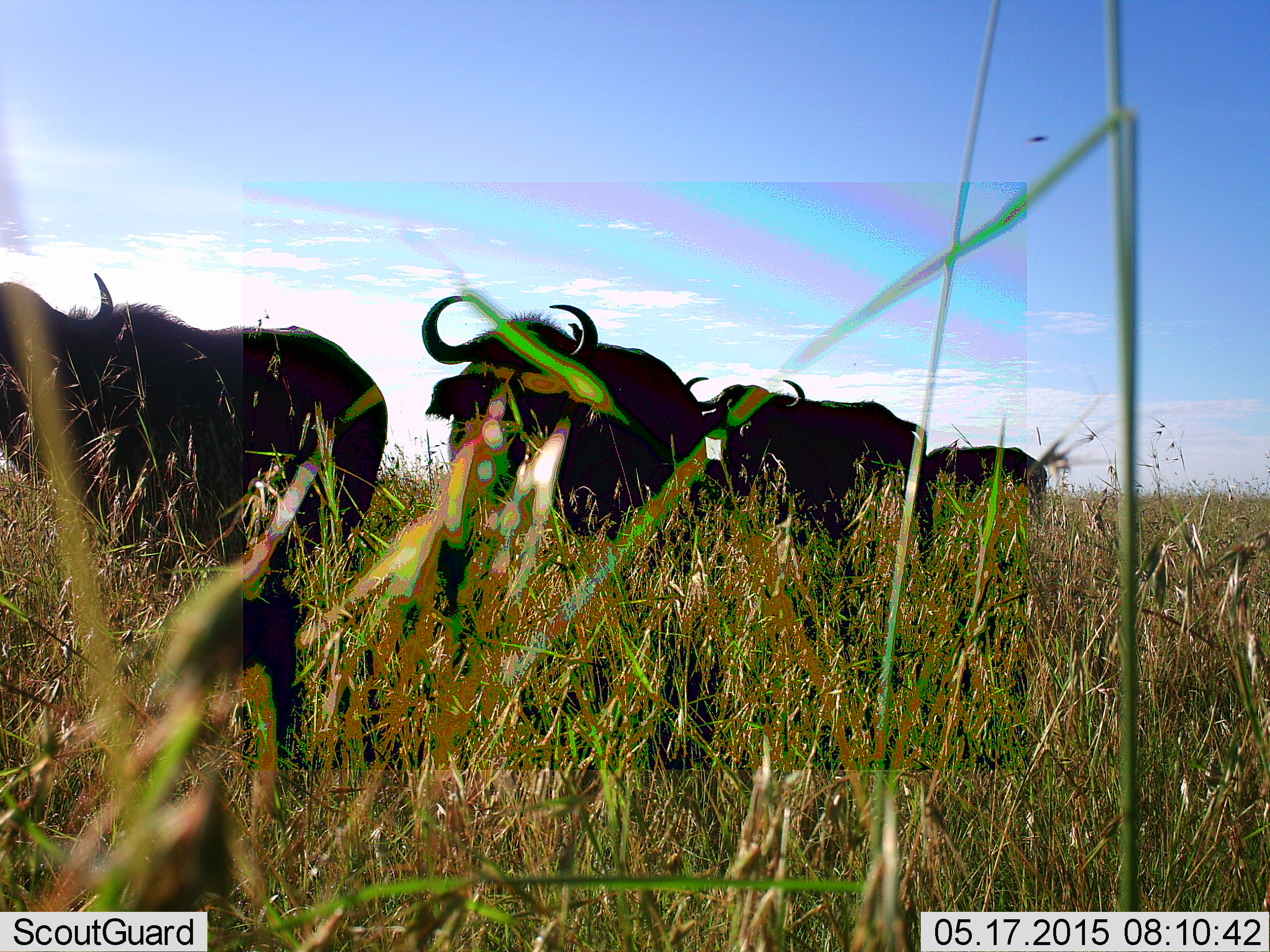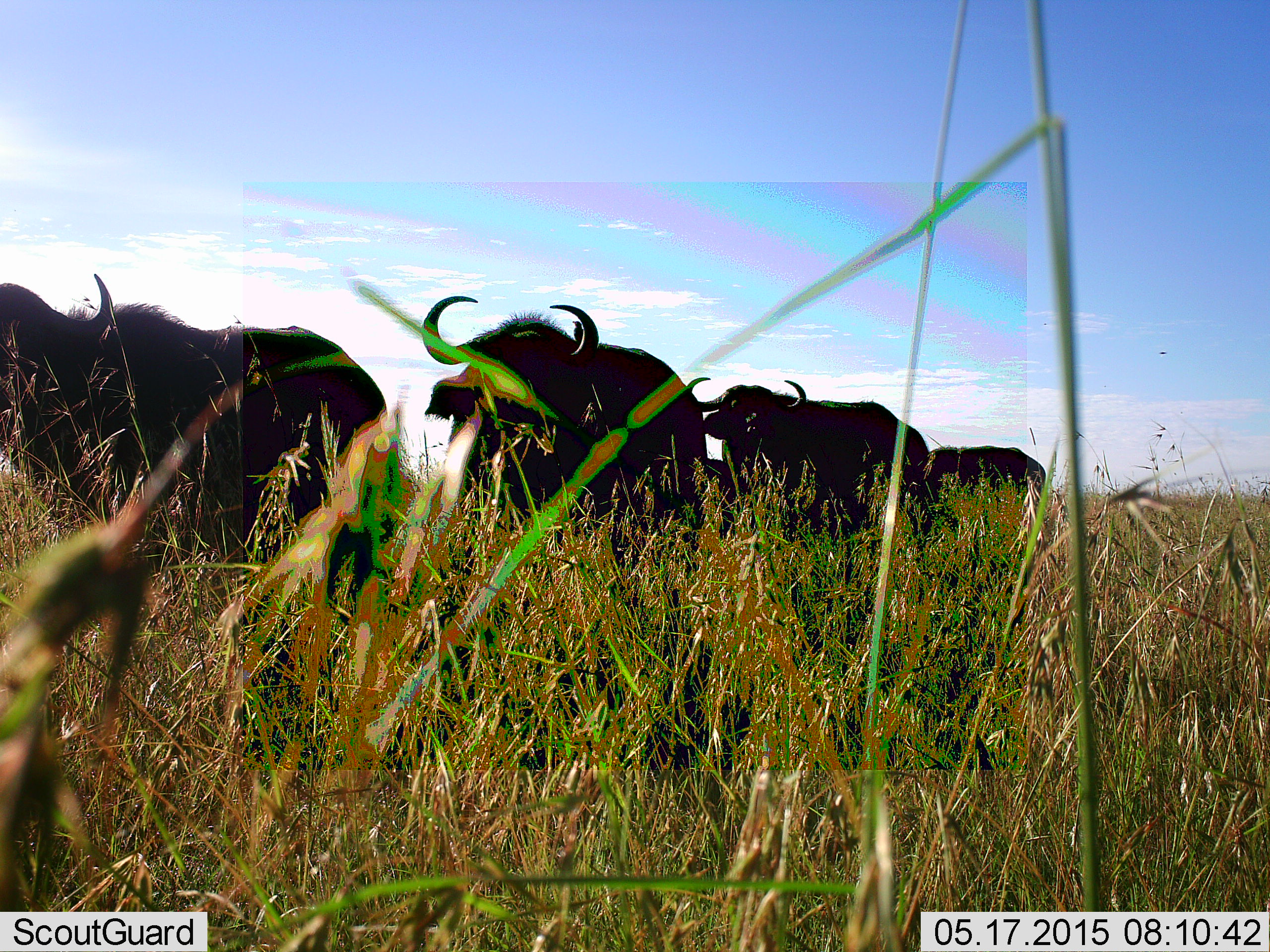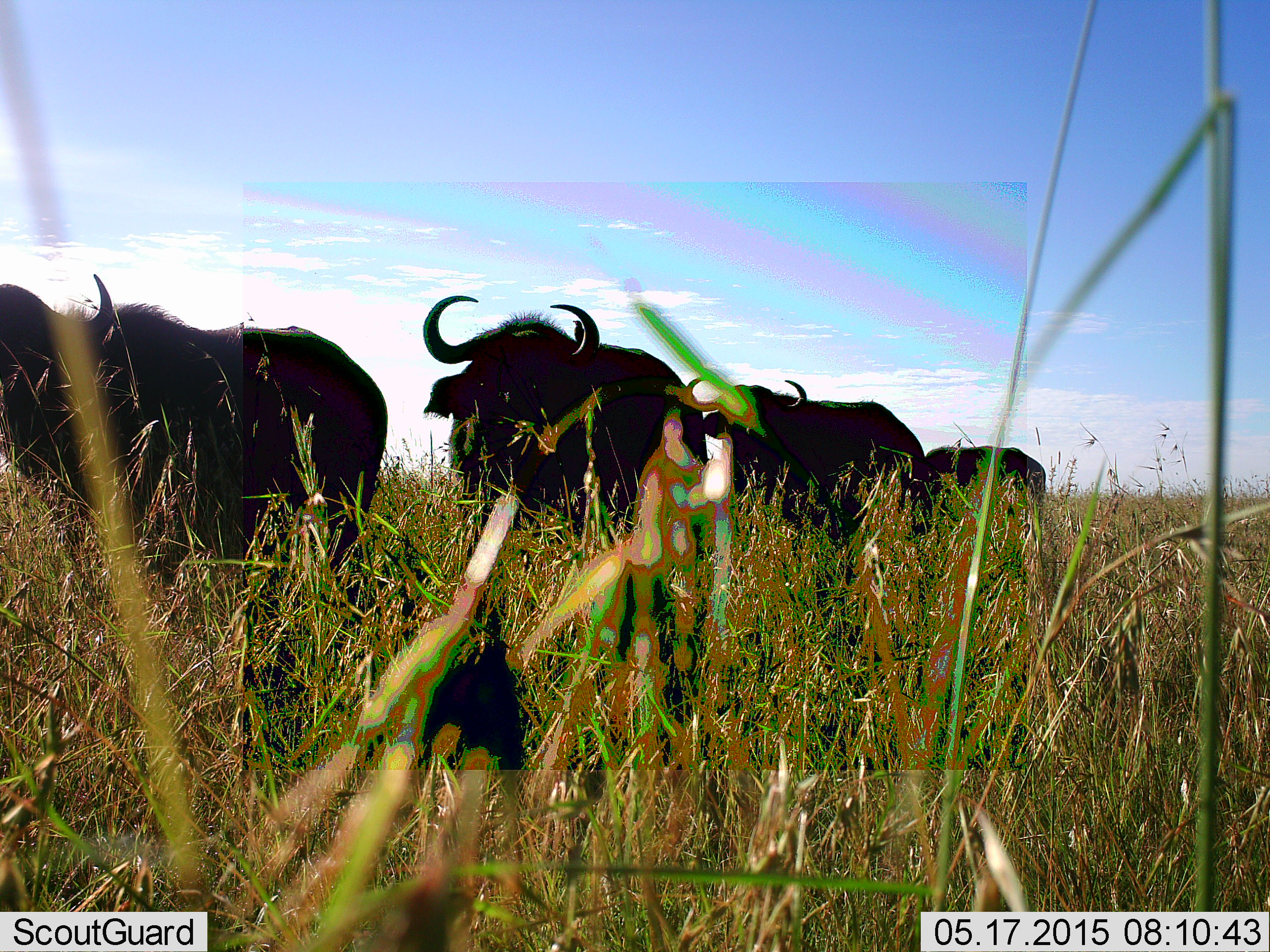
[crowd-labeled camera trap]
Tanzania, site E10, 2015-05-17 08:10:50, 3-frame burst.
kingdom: Animalia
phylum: Chordata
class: Mammalia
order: Artiodactyla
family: Bovidae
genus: Syncerus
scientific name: Syncerus caffer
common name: cape buffalo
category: buffalo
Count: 4.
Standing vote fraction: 82%.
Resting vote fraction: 0%.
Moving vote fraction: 27%.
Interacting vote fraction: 0%.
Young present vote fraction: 0%.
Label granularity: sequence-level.